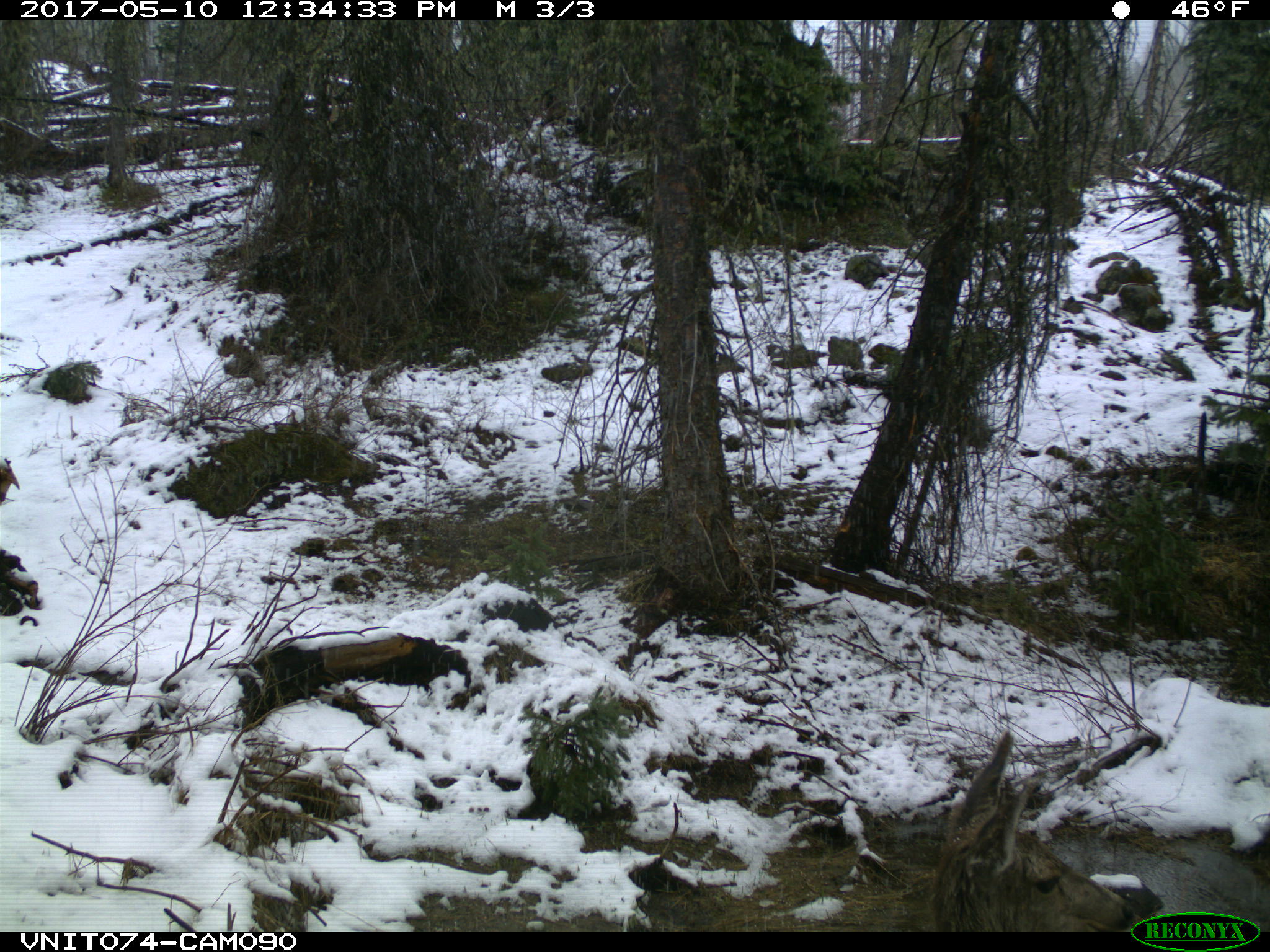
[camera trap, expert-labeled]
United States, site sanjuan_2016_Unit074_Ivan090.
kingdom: Animalia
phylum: Chordata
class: Mammalia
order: Artiodactyla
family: Cervidae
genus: Odocoileus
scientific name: Odocoileus hemionus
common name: mule deer